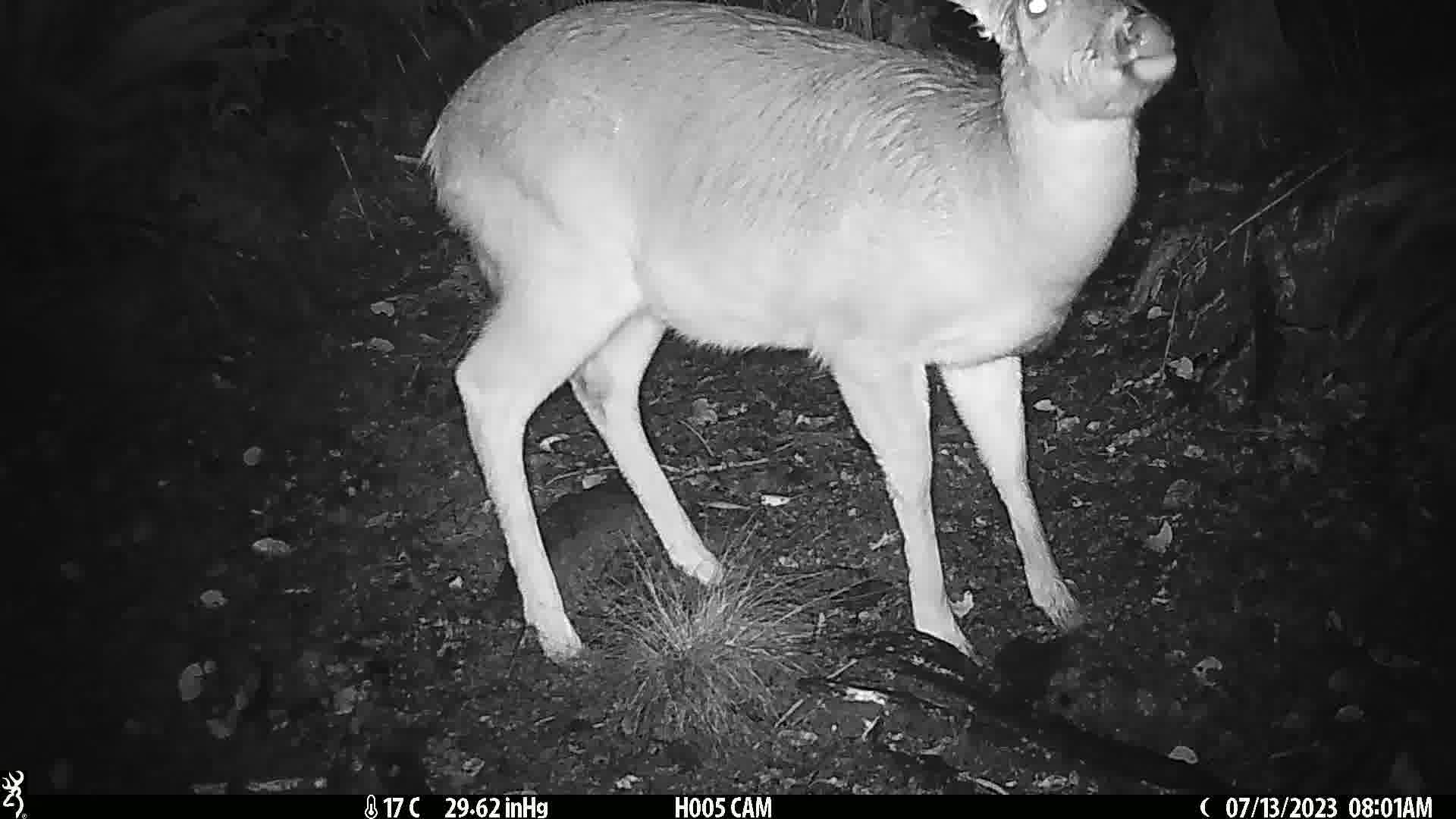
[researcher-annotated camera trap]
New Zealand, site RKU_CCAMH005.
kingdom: Animalia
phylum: Chordata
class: Mammalia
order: Artiodactyla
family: Cervidae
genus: Odocoileus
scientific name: Odocoileus virginianus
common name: white-tailed deer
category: white tailed deer